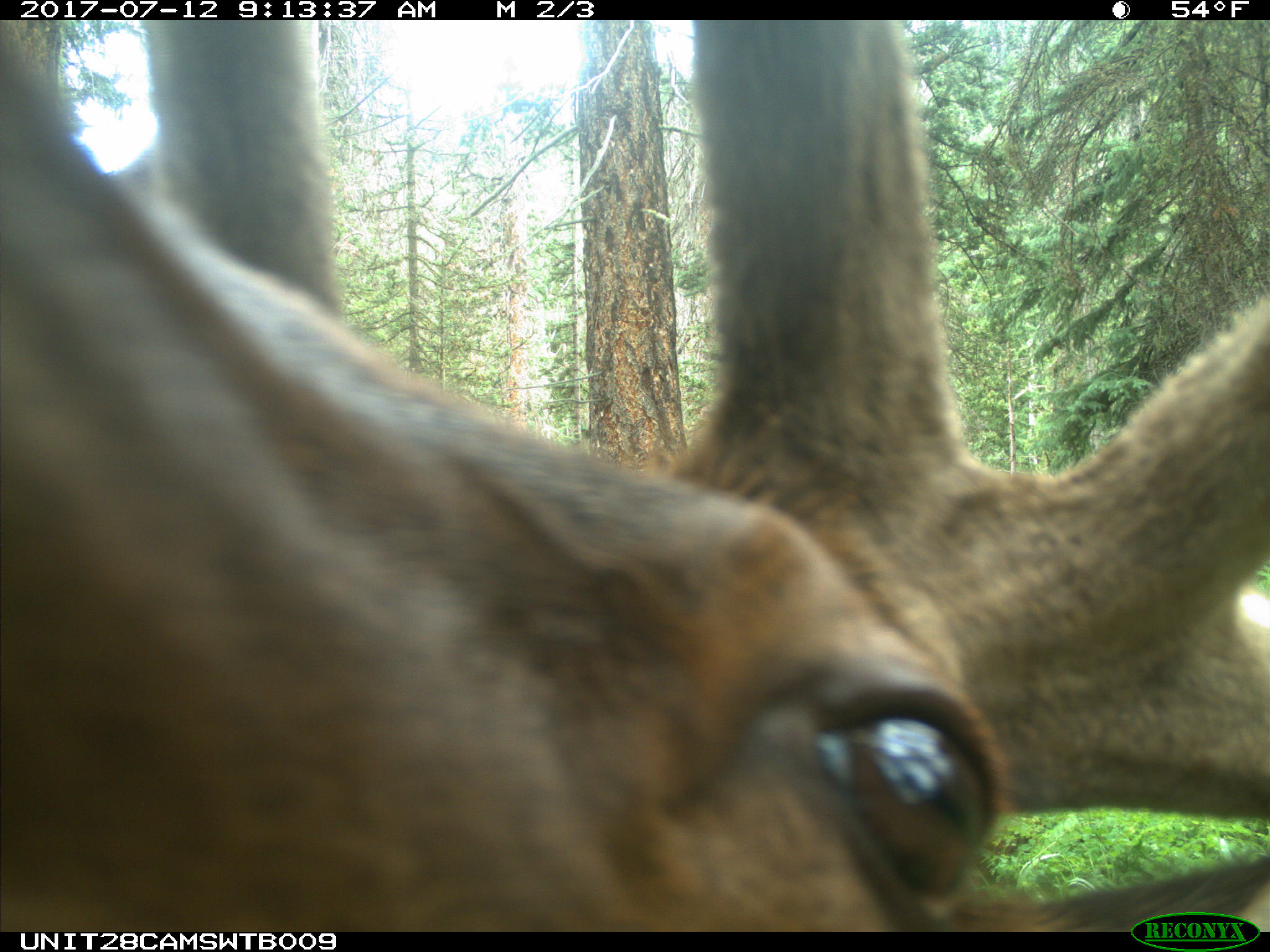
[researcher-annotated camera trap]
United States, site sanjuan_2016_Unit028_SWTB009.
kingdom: Animalia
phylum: Chordata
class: Mammalia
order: Artiodactyla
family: Cervidae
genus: Cervus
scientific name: Cervus elaphus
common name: red deer